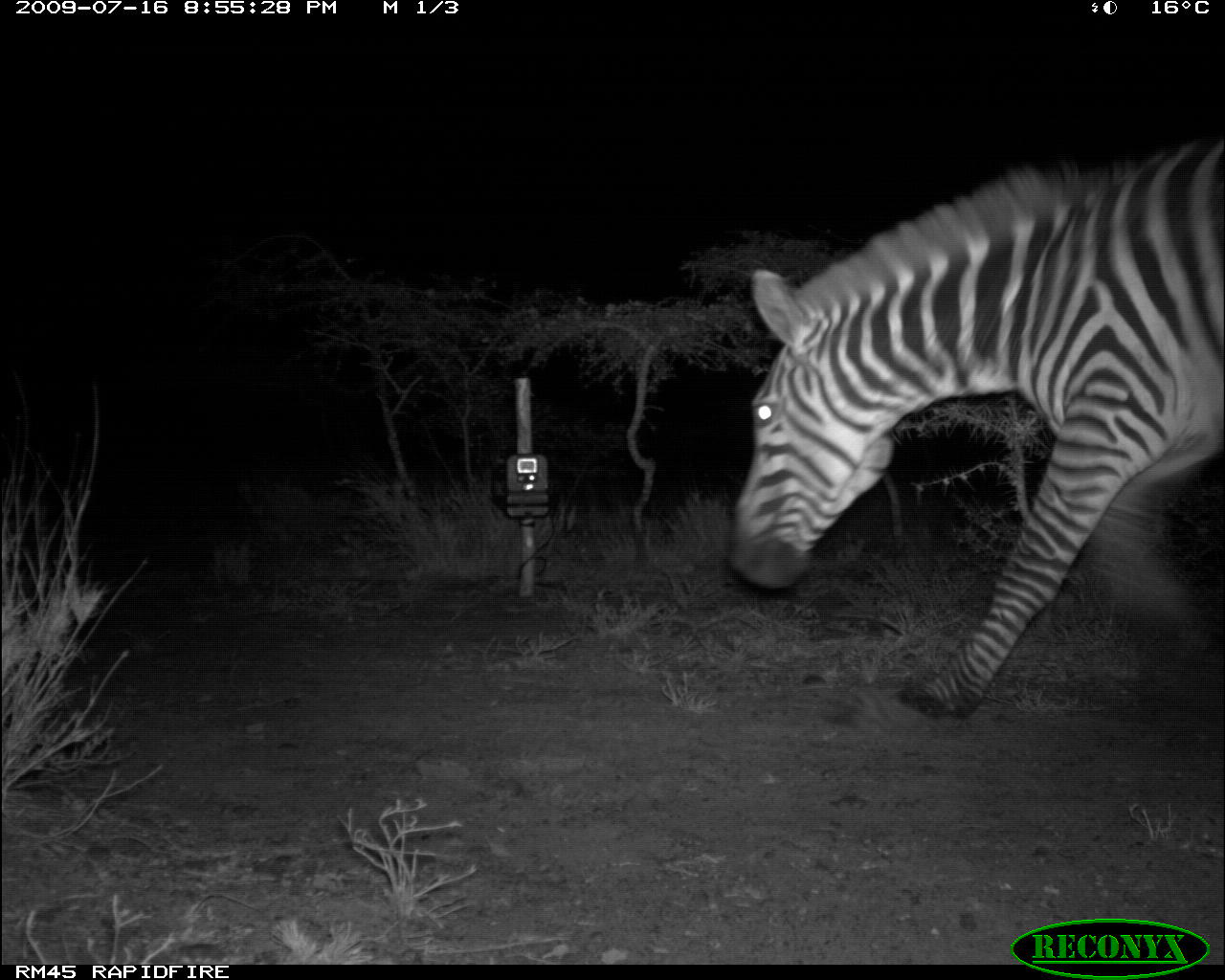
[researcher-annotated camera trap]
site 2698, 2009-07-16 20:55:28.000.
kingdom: Animalia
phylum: Chordata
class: Mammalia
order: Perissodactyla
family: Equidae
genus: Equus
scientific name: Equus quagga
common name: plains zebra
Equus quagga (plains zebra), count 1.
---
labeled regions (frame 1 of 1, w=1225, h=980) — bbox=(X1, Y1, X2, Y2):
equus quagga: bbox=(722, 131, 1225, 721)